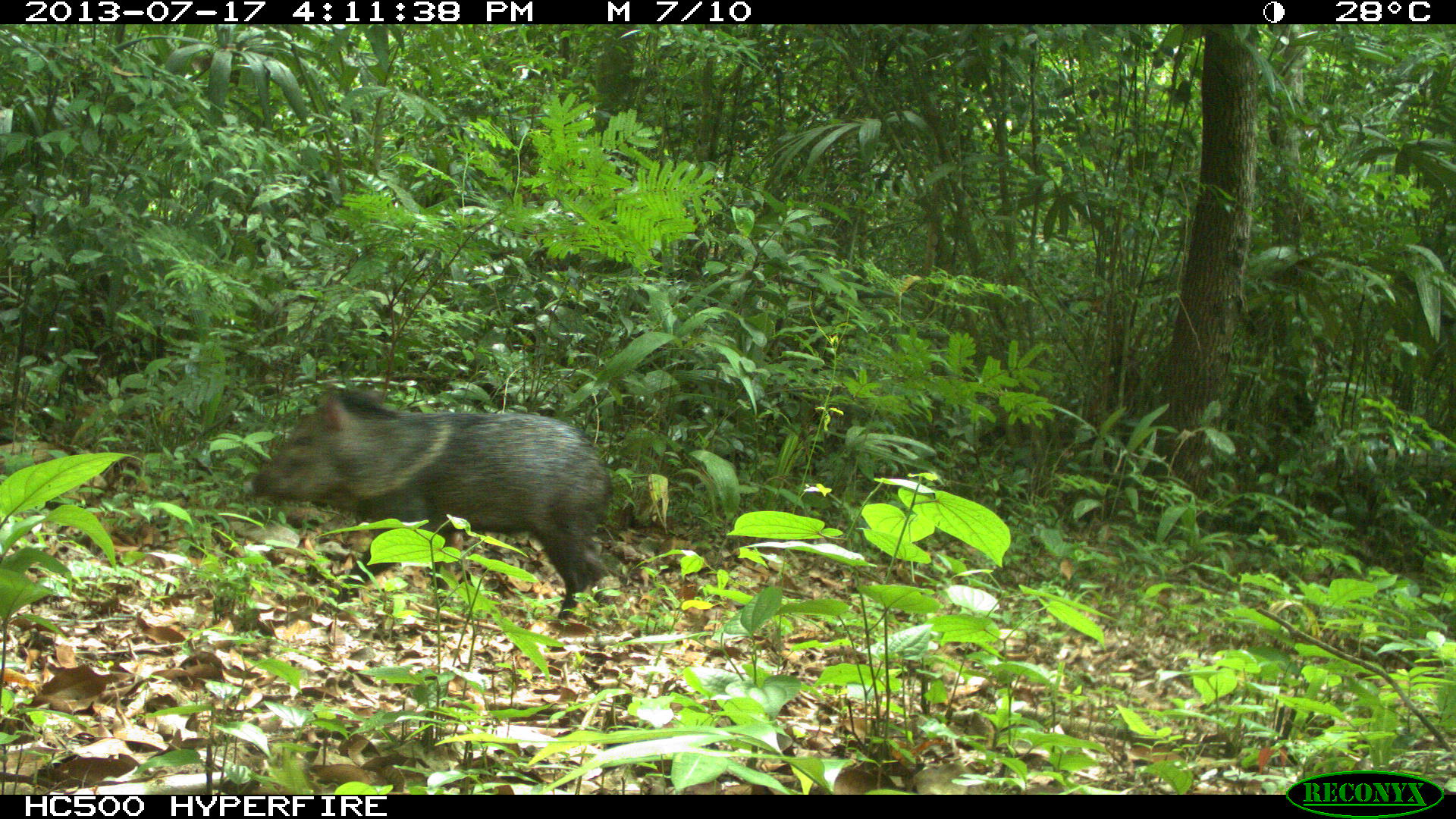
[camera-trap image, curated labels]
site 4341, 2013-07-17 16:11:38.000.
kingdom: Animalia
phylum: Chordata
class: Mammalia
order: Artiodactyla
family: Tayassuidae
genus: Pecari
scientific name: Pecari tajacu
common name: collared peccary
Pecari tajacu (collared peccary), count 1.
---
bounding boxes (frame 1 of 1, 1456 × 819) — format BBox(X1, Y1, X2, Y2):
pecari tajacu: BBox(249, 387, 614, 619)